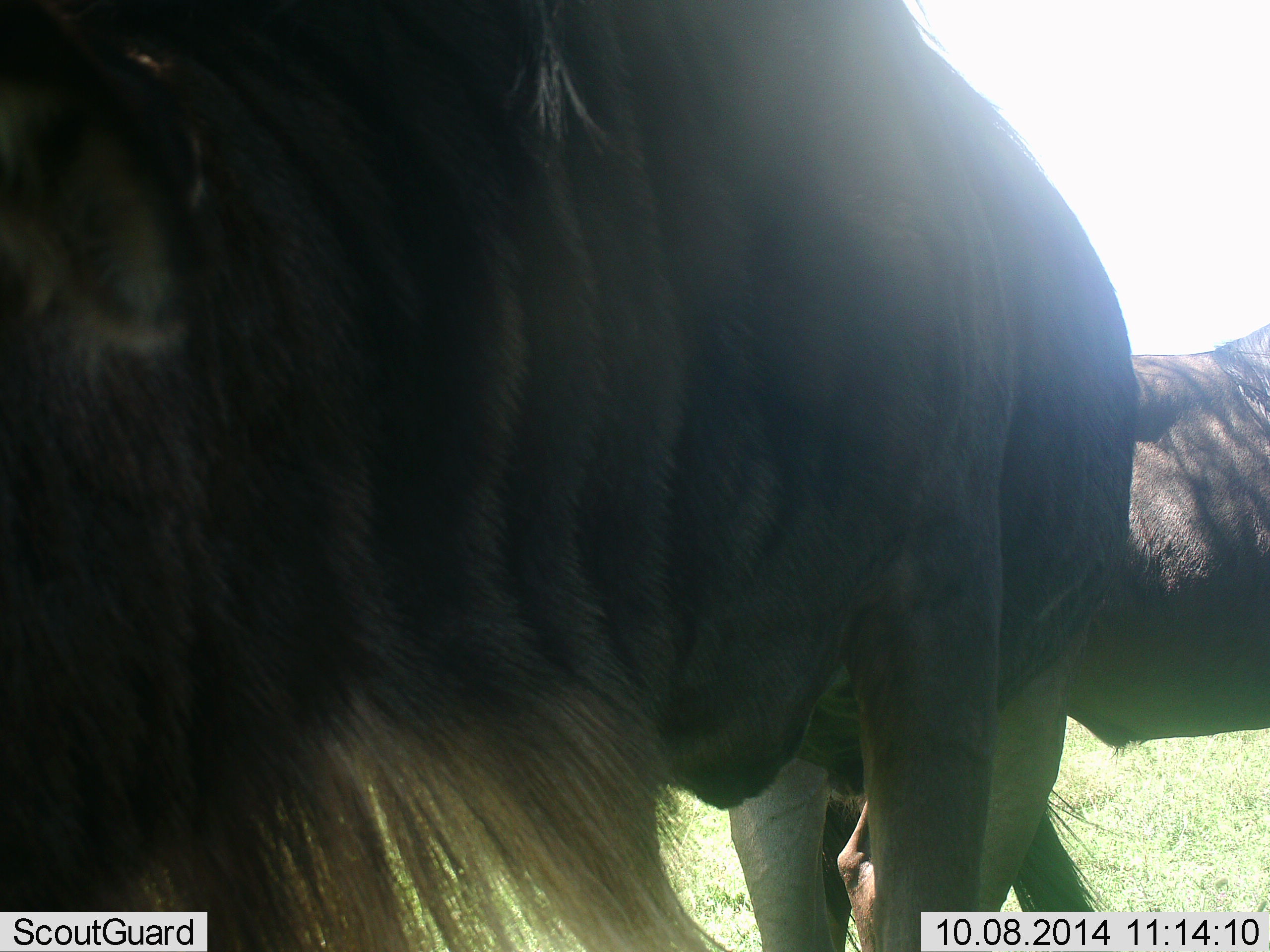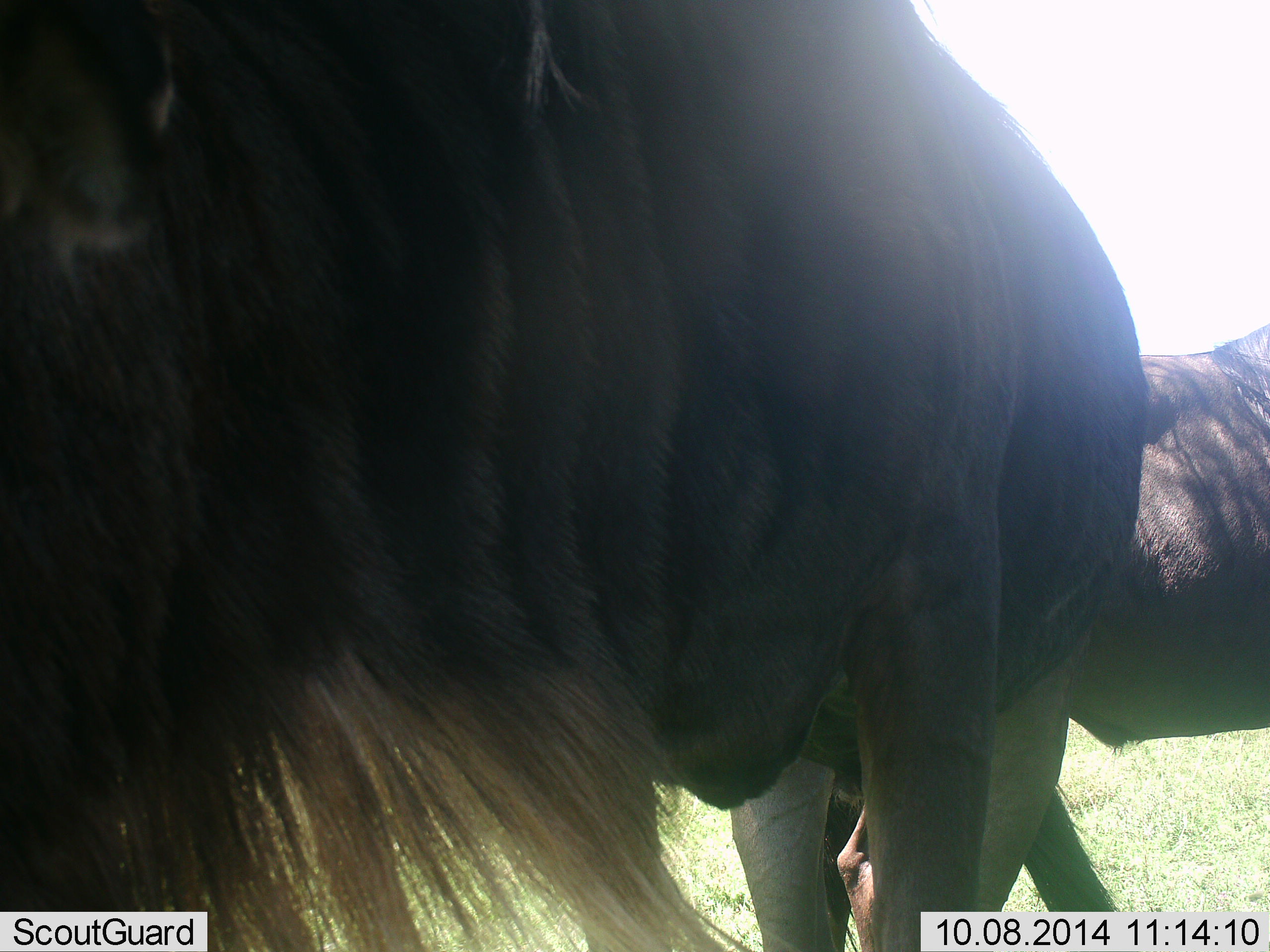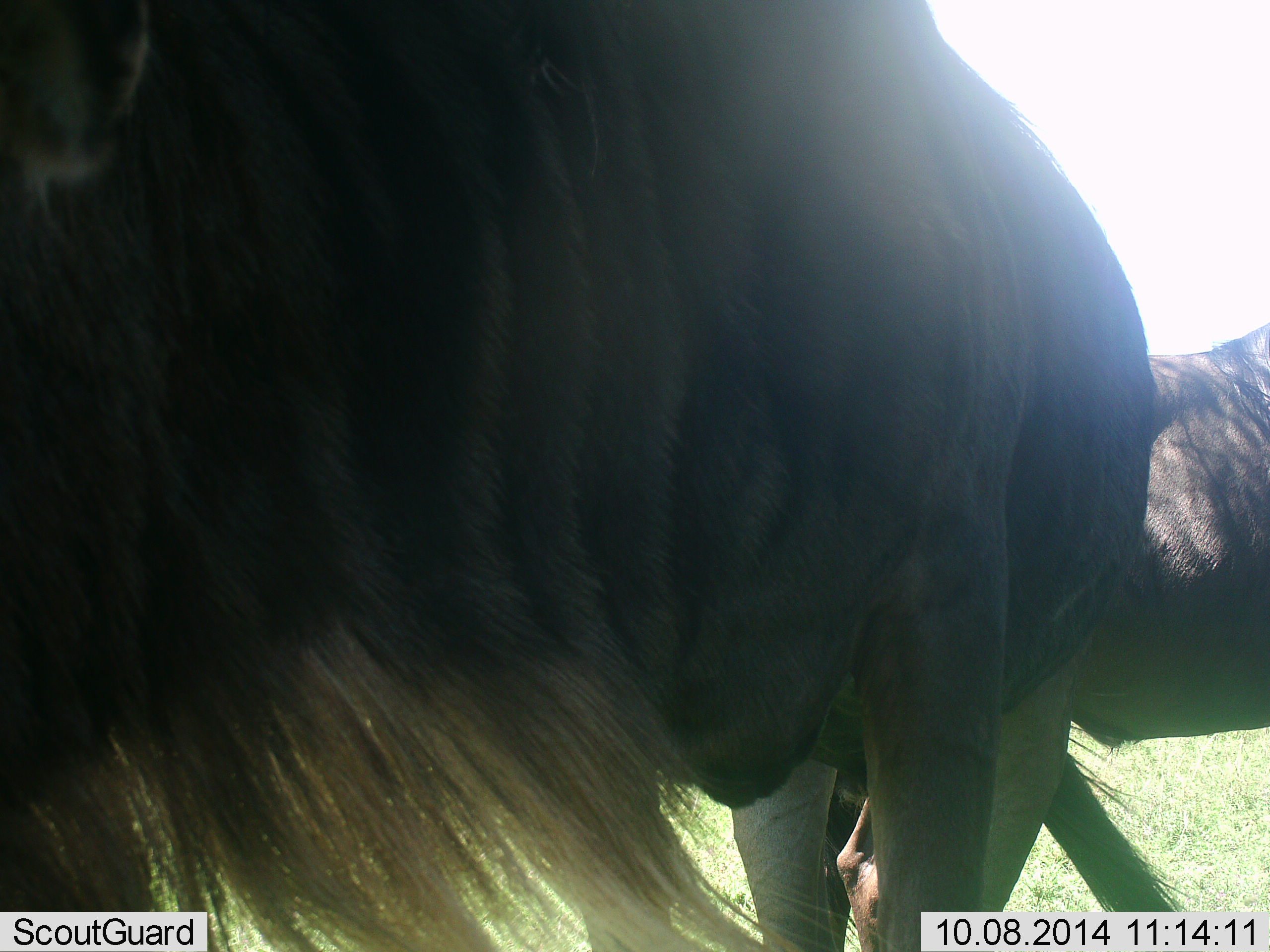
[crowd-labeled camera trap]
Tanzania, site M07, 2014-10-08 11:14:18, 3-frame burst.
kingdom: Animalia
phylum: Chordata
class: Mammalia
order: Artiodactyla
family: Bovidae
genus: Connochaetes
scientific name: Connochaetes taurinus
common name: blue wildebeest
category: wildebeest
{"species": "wildebeest (blue wildebeest) (Connochaetes taurinus)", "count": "2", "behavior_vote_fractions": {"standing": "100%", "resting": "0%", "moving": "0%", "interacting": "0%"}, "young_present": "0%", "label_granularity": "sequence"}